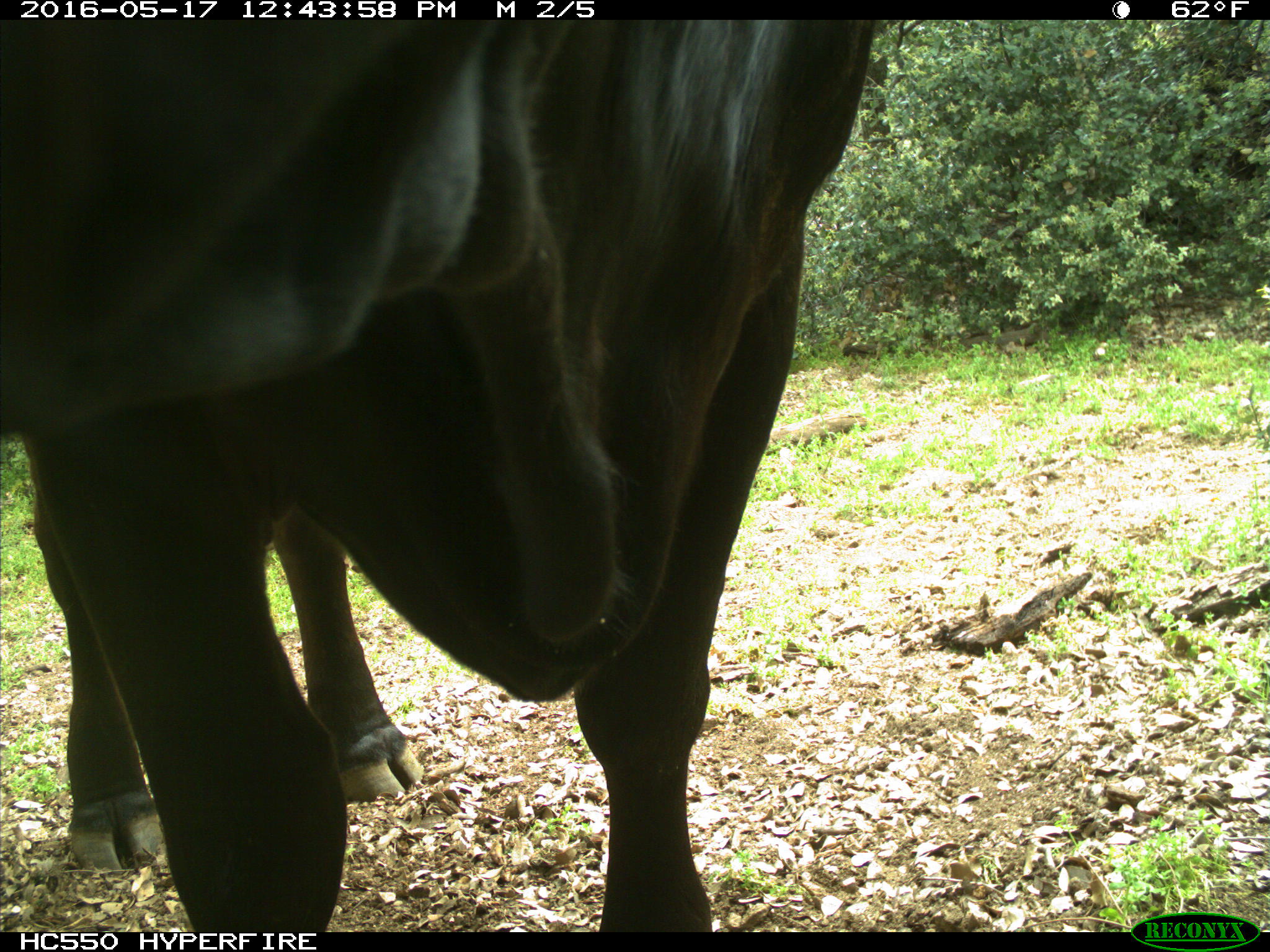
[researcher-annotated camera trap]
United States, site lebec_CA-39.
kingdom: Animalia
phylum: Chordata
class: Mammalia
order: Artiodactyla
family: Bovidae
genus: Bos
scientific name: Bos taurus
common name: domestic cow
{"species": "Bos taurus (domestic cow)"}